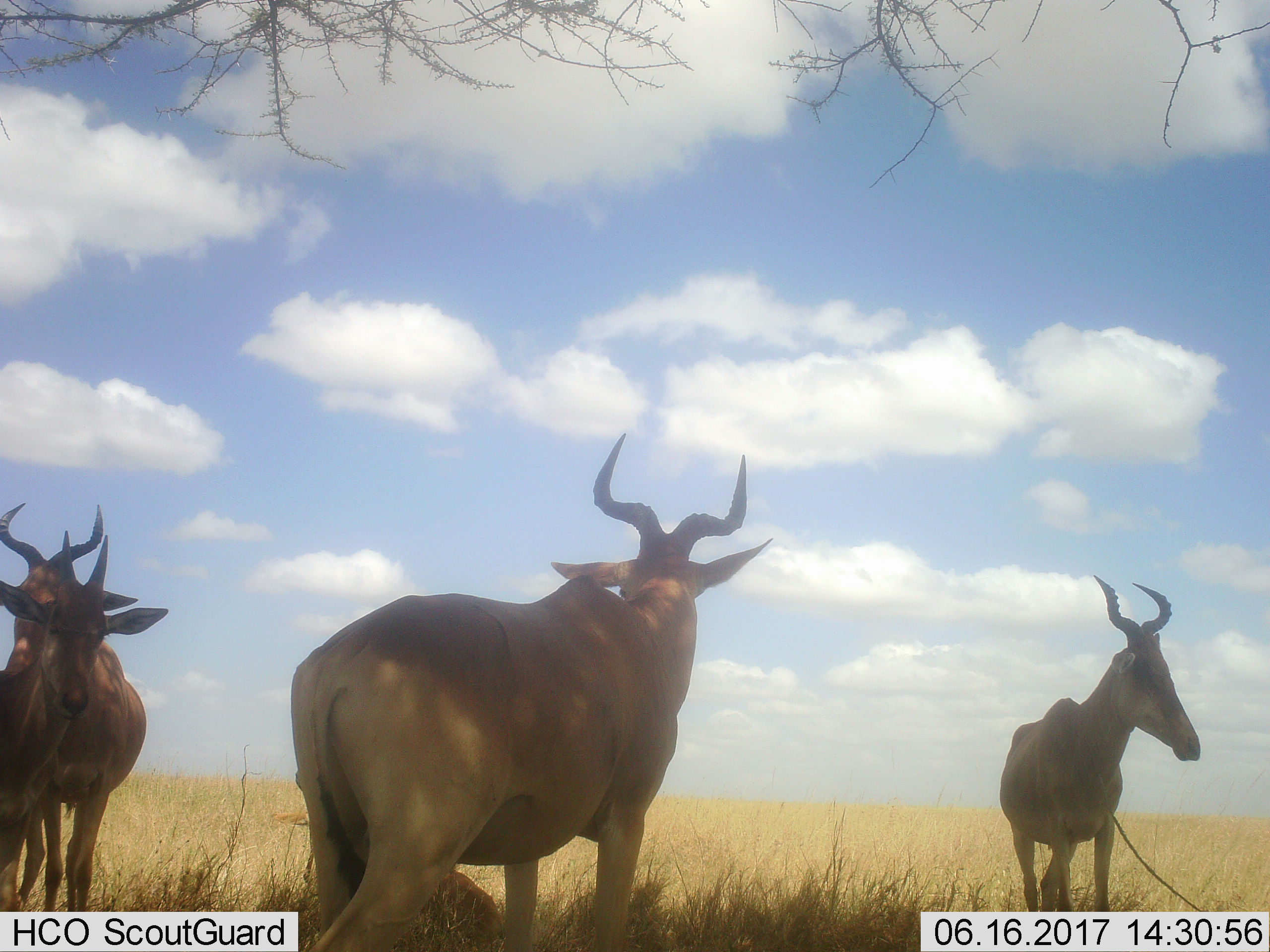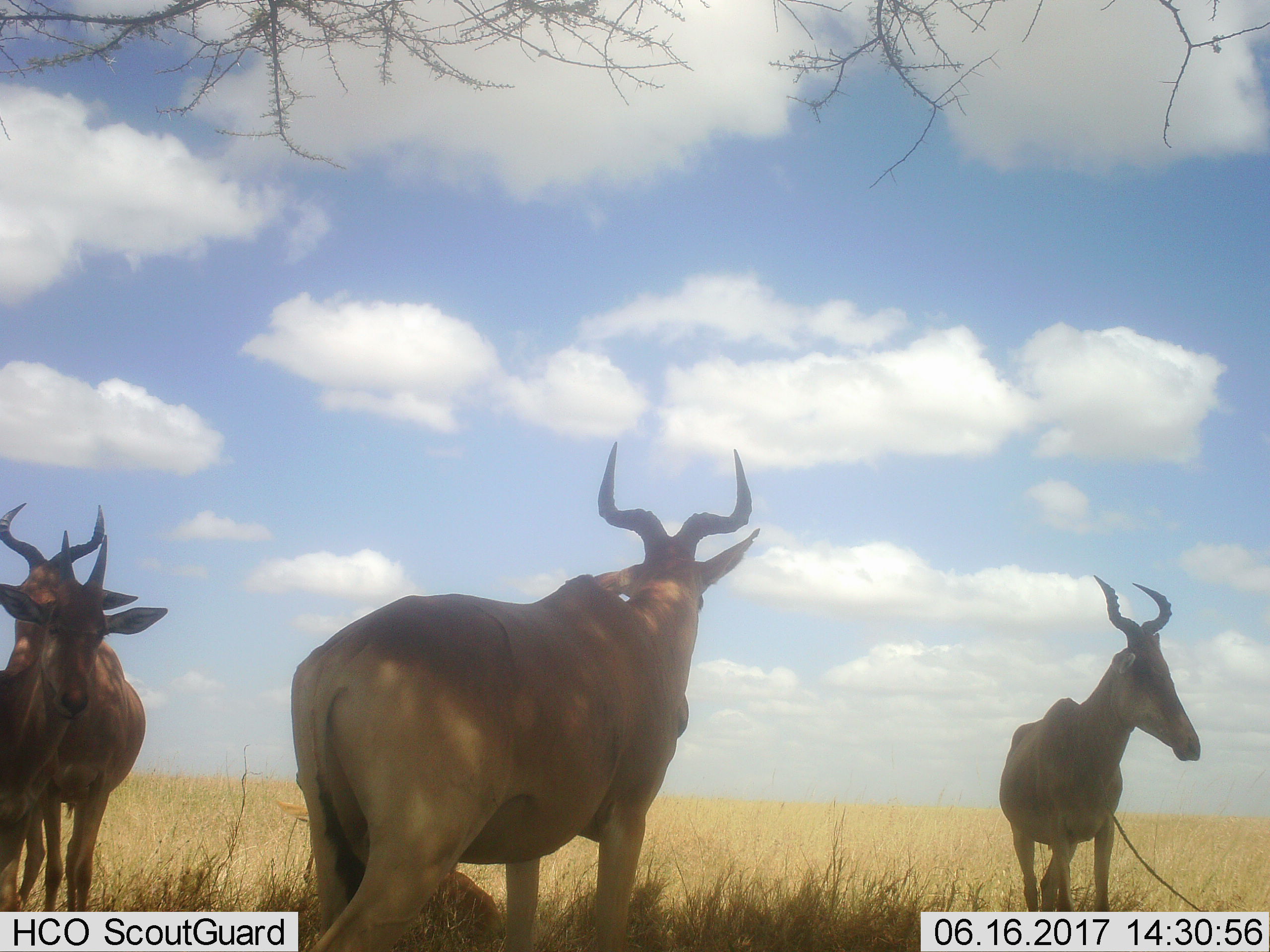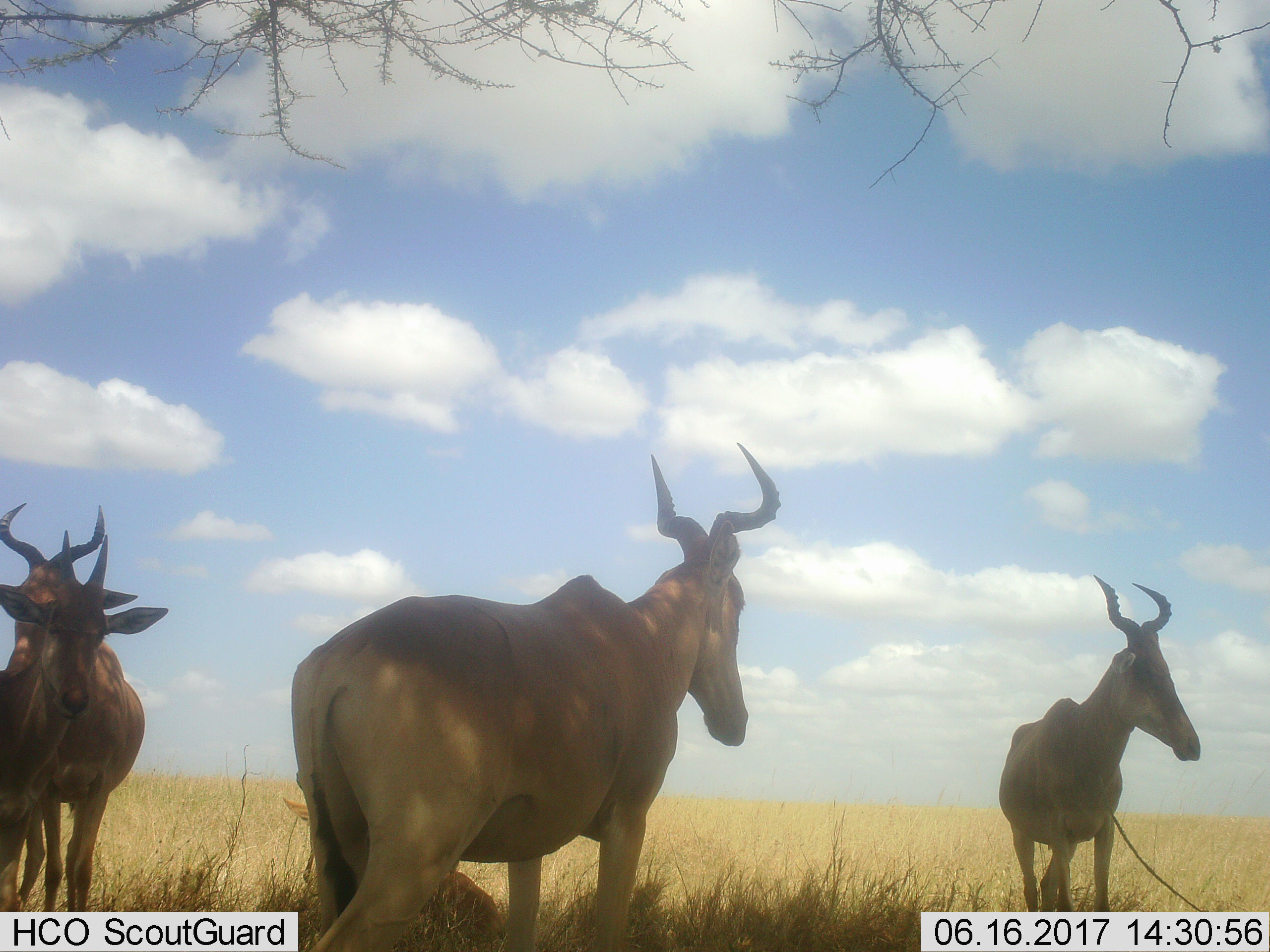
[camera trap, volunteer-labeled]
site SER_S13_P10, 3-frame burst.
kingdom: Animalia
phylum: Chordata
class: Mammalia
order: Artiodactyla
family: Bovidae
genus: Alcelaphus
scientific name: Alcelaphus buselaphus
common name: hartebeest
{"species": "hartebeest (Alcelaphus buselaphus)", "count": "4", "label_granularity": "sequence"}